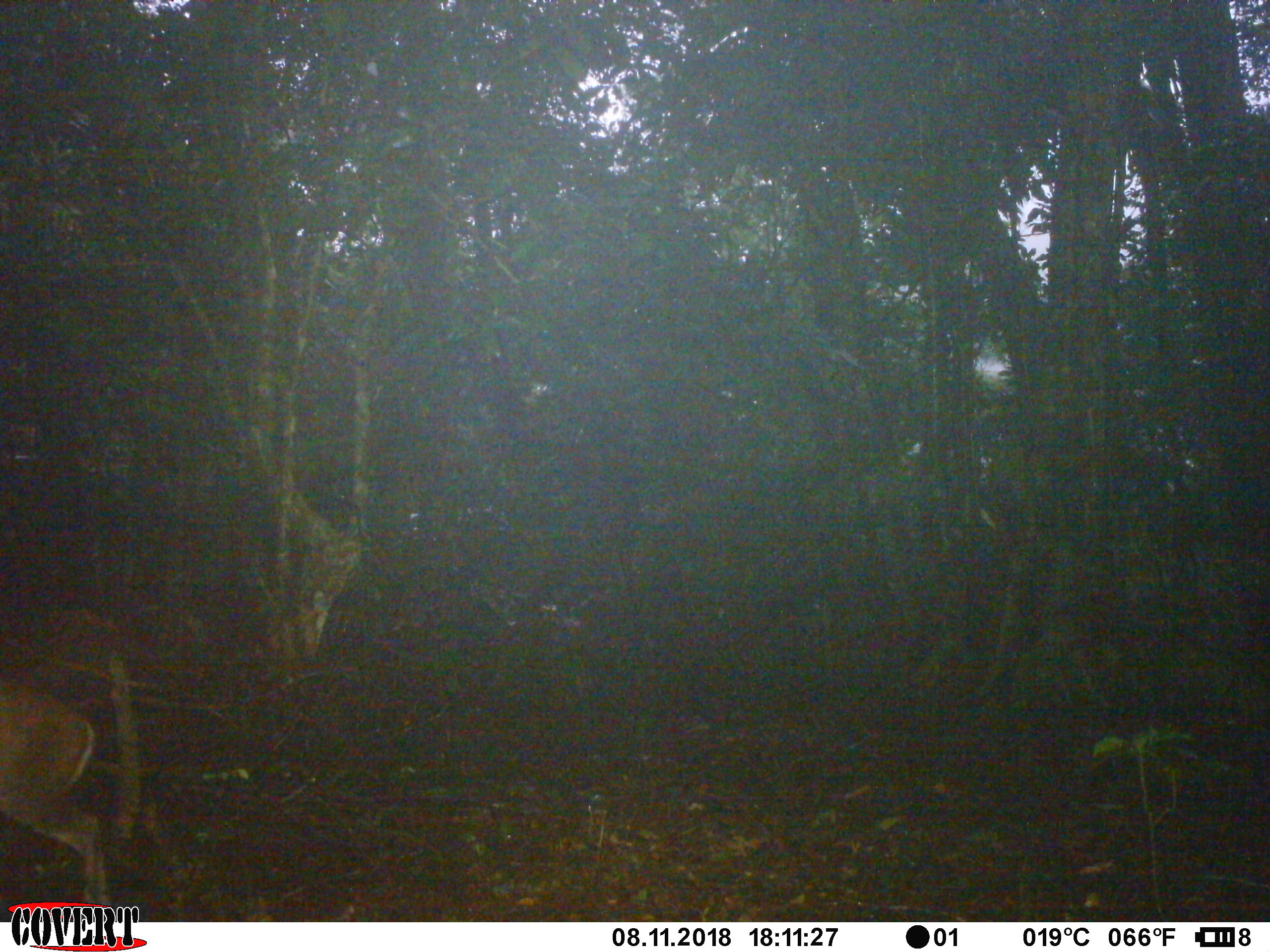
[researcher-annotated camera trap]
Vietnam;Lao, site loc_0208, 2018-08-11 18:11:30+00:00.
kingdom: Animalia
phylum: Chordata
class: Mammalia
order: Artiodactyla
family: Cervidae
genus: Muntiacus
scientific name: Muntiacus rooseveltorum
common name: roosevelt's muntjac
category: roosevelts muntjac group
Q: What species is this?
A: Roosevelts muntjac group (roosevelt's muntjac) (Muntiacus rooseveltorum).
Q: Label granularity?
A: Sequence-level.